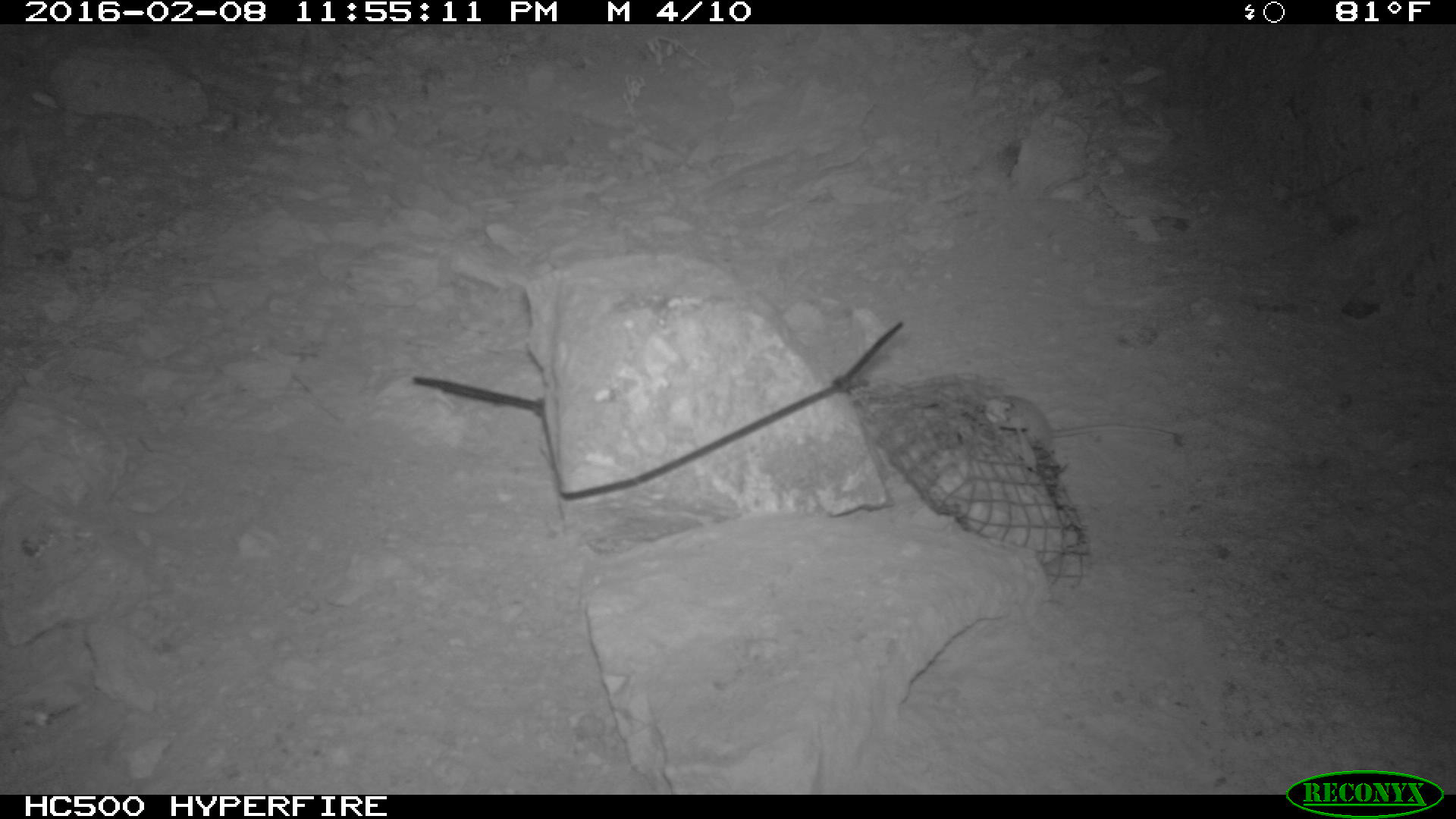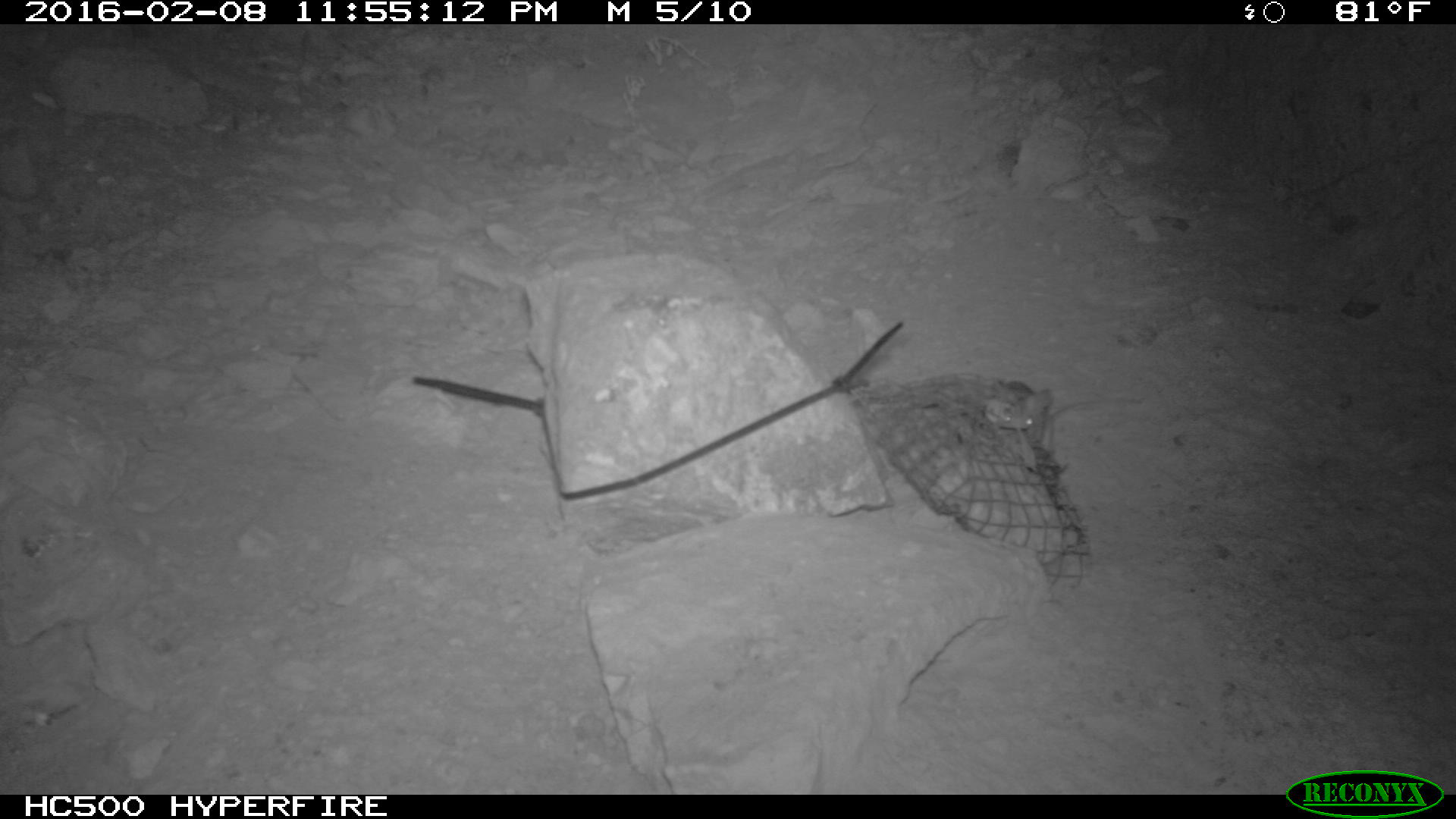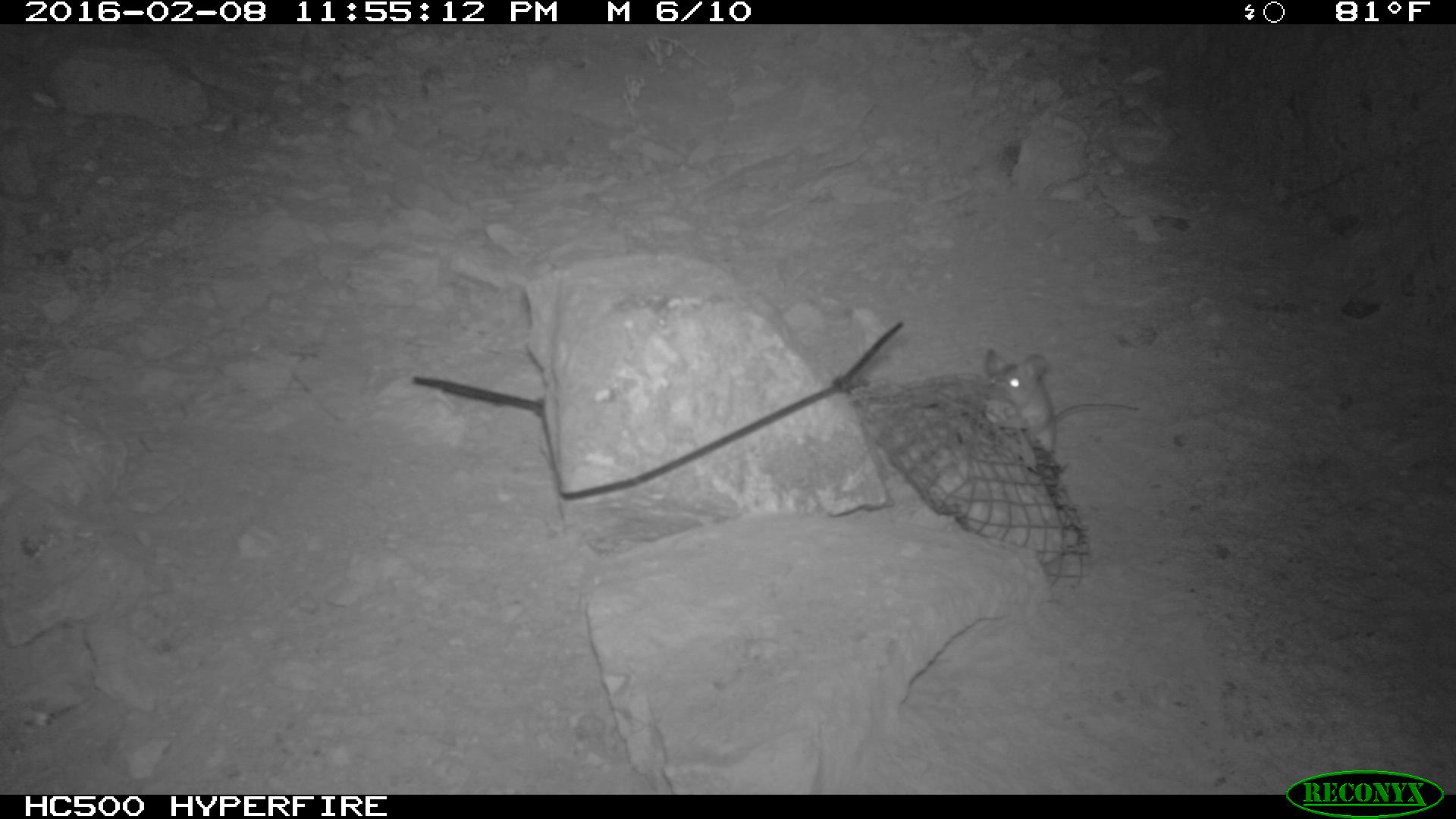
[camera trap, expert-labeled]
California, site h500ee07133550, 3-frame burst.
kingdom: Animalia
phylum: Chordata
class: Mammalia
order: Rodentia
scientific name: Rodentia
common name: rodent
Rodent (Rodentia).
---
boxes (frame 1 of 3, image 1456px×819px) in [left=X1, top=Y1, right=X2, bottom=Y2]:
rodent: [left=984, top=391, right=1178, bottom=445]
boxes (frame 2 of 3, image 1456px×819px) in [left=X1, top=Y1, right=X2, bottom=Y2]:
rodent: [left=979, top=376, right=1147, bottom=463]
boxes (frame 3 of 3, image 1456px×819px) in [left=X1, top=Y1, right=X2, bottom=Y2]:
rodent: [left=983, top=347, right=1144, bottom=459]